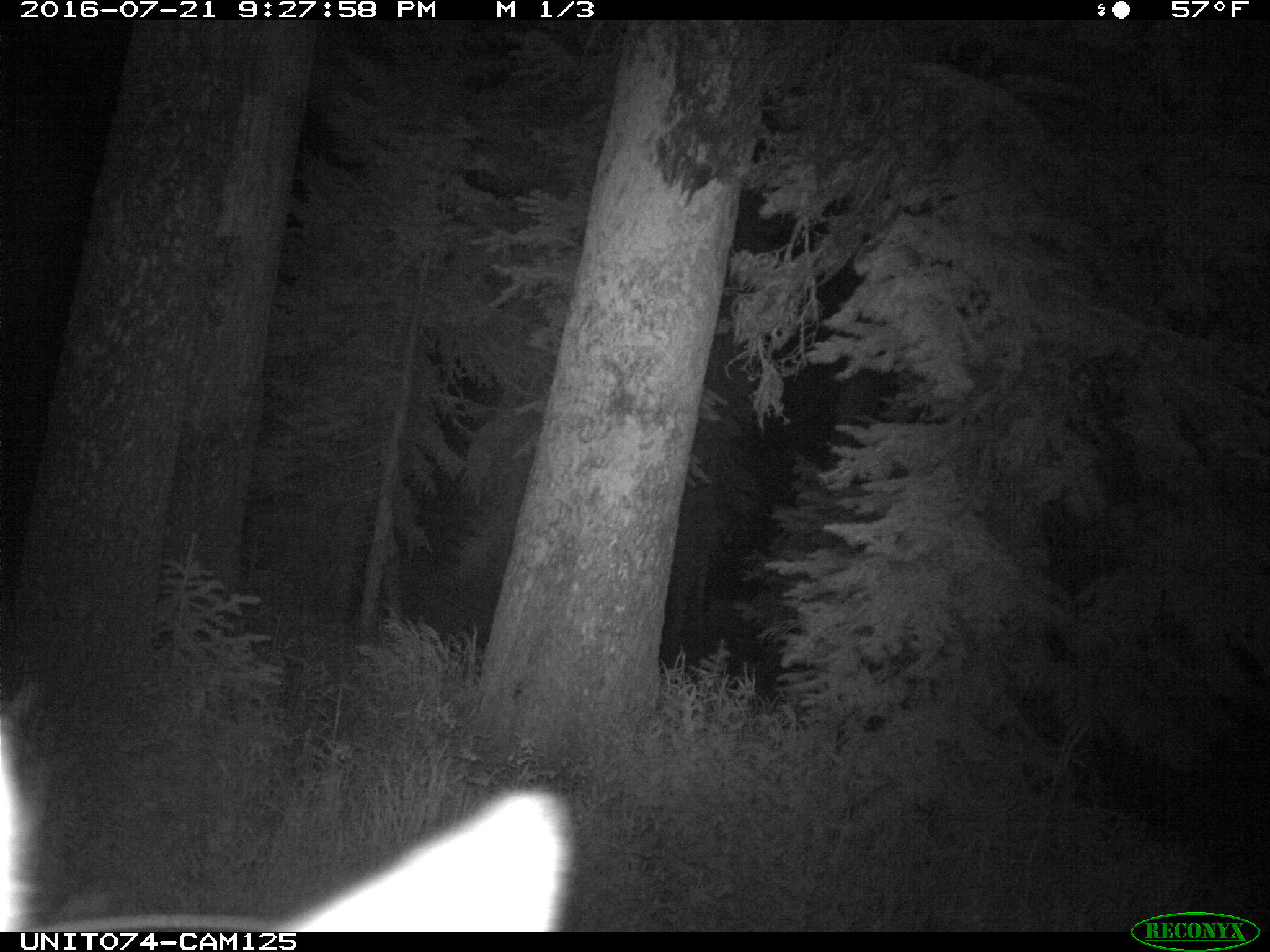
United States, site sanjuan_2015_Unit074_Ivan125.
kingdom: Animalia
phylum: Chordata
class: Mammalia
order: Artiodactyla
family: Cervidae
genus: Cervus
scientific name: Cervus elaphus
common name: red deer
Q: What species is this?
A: Cervus elaphus (red deer).